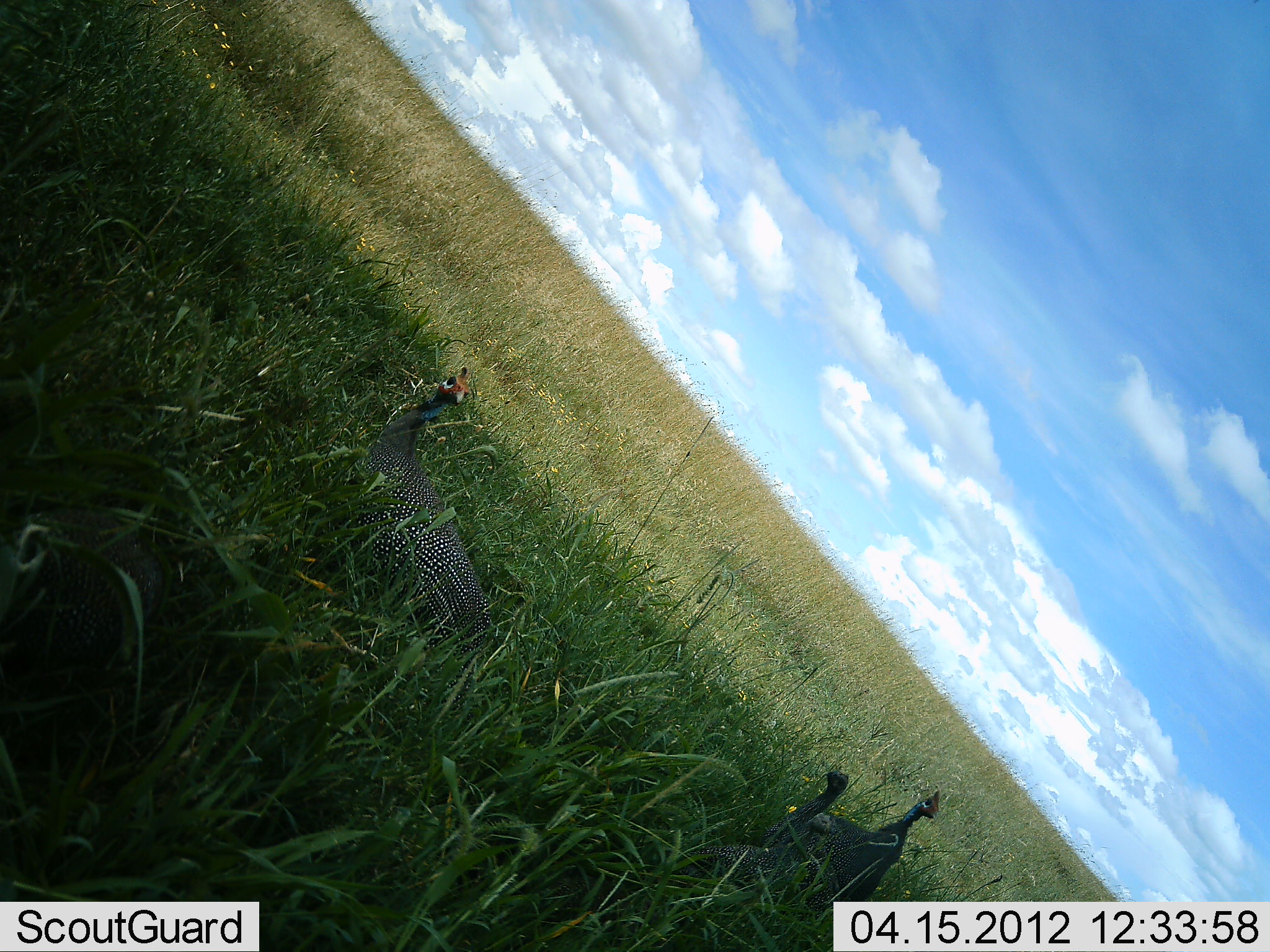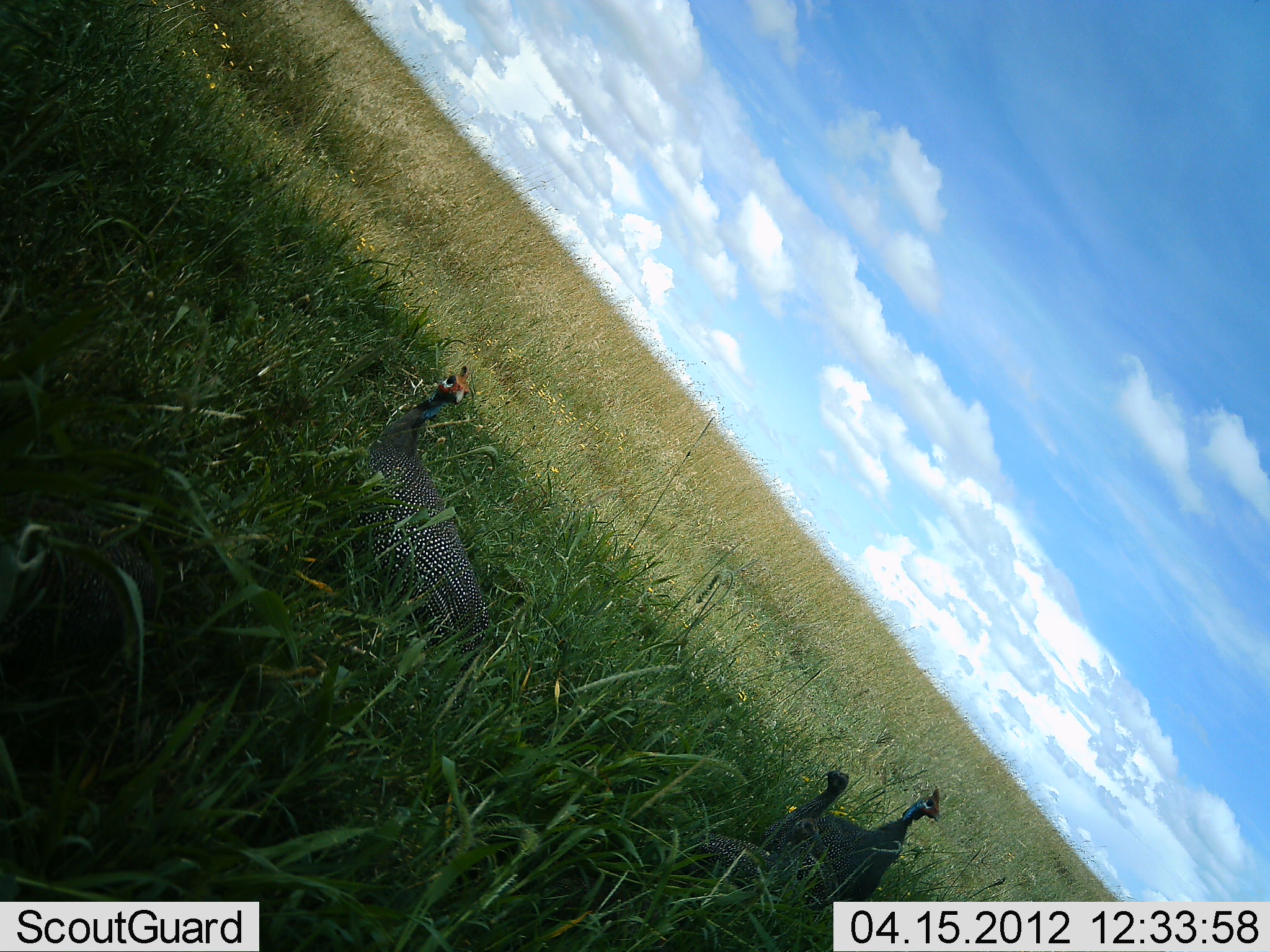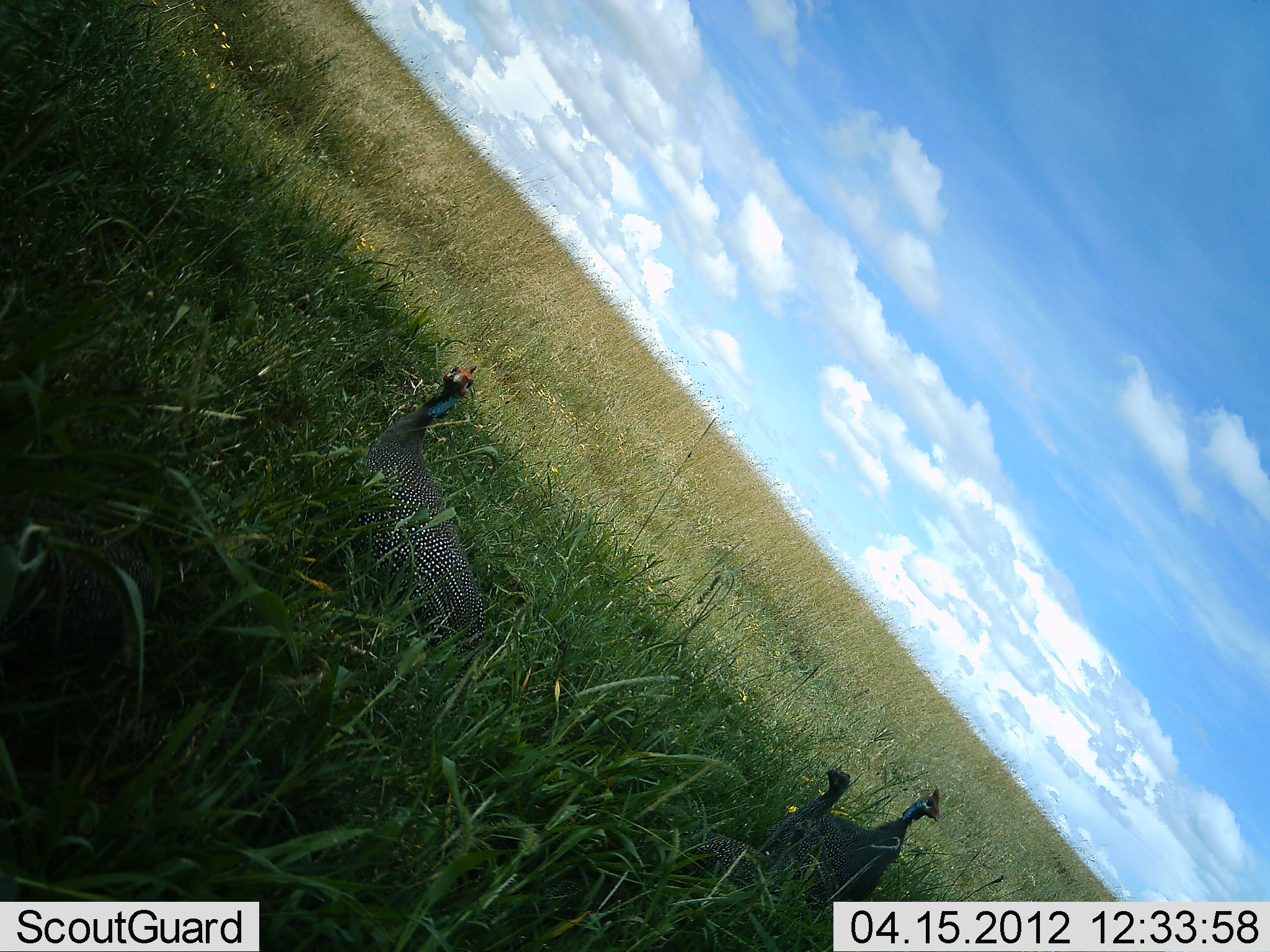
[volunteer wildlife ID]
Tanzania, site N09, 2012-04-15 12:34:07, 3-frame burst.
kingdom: Animalia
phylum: Chordata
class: Aves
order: Galliformes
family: Numididae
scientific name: Numididae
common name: guinea fowl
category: guineafowl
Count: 4.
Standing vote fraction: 88%.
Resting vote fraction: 12%.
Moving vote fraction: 6%.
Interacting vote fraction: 0%.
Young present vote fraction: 12%.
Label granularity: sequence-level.